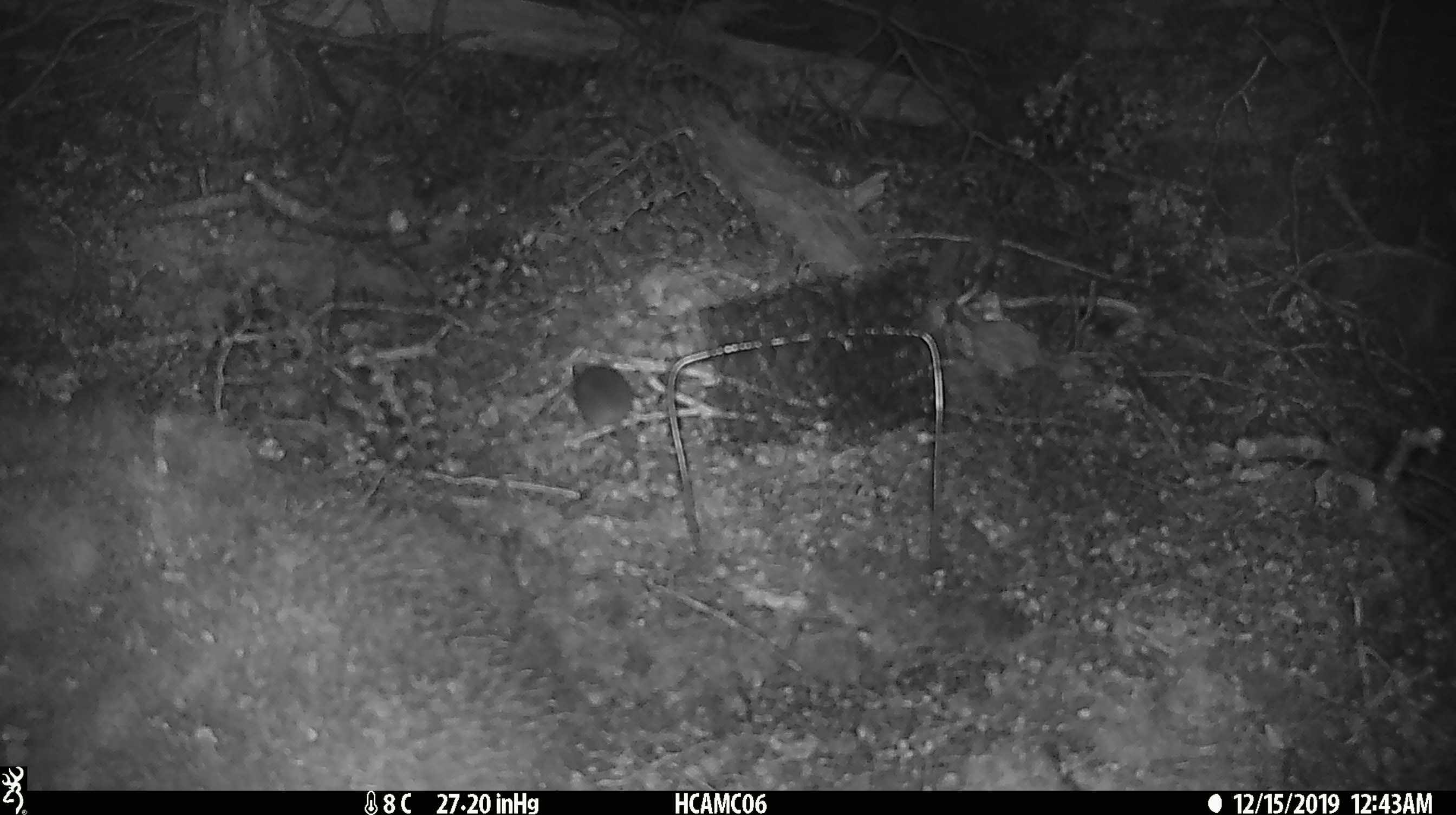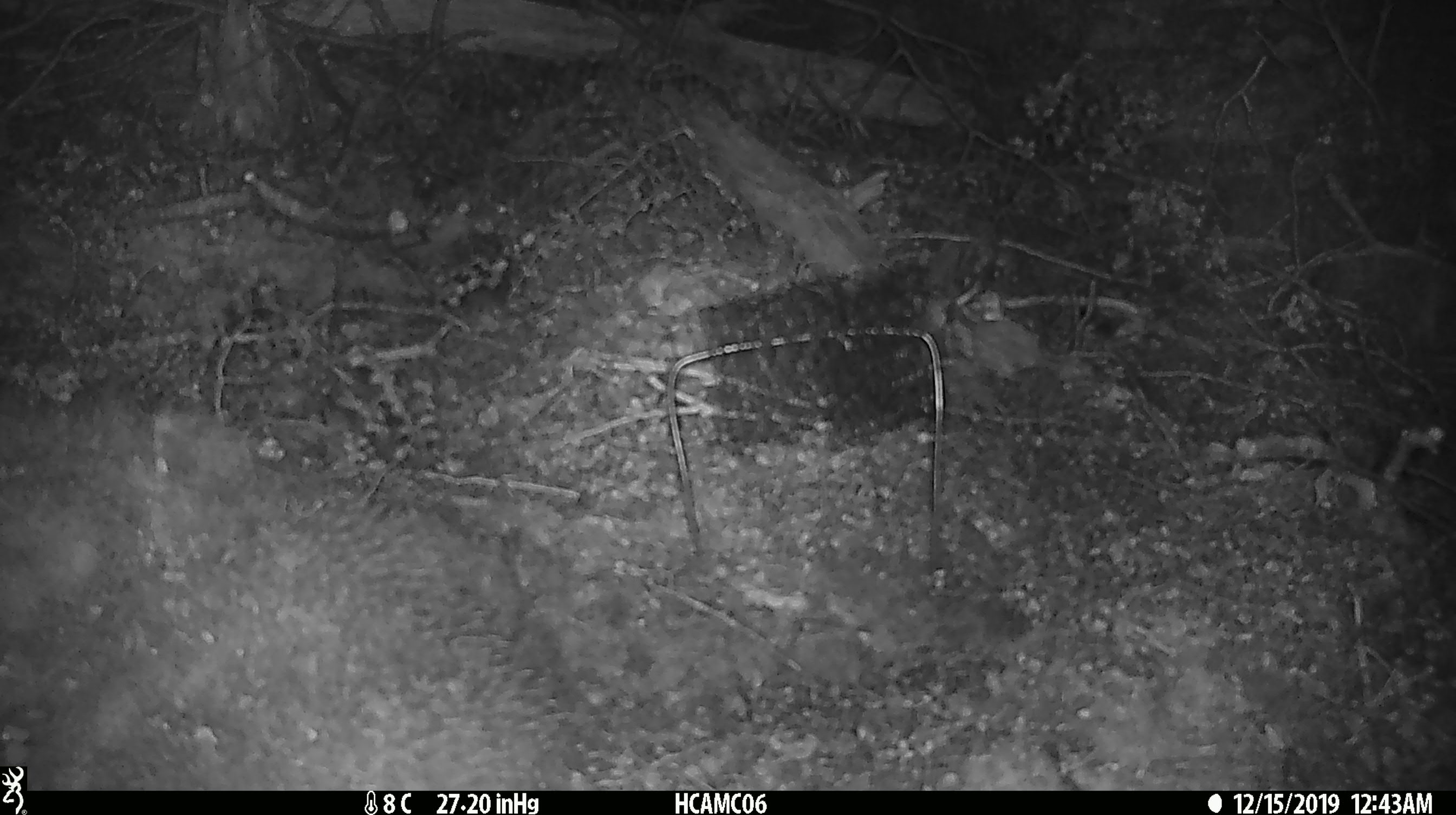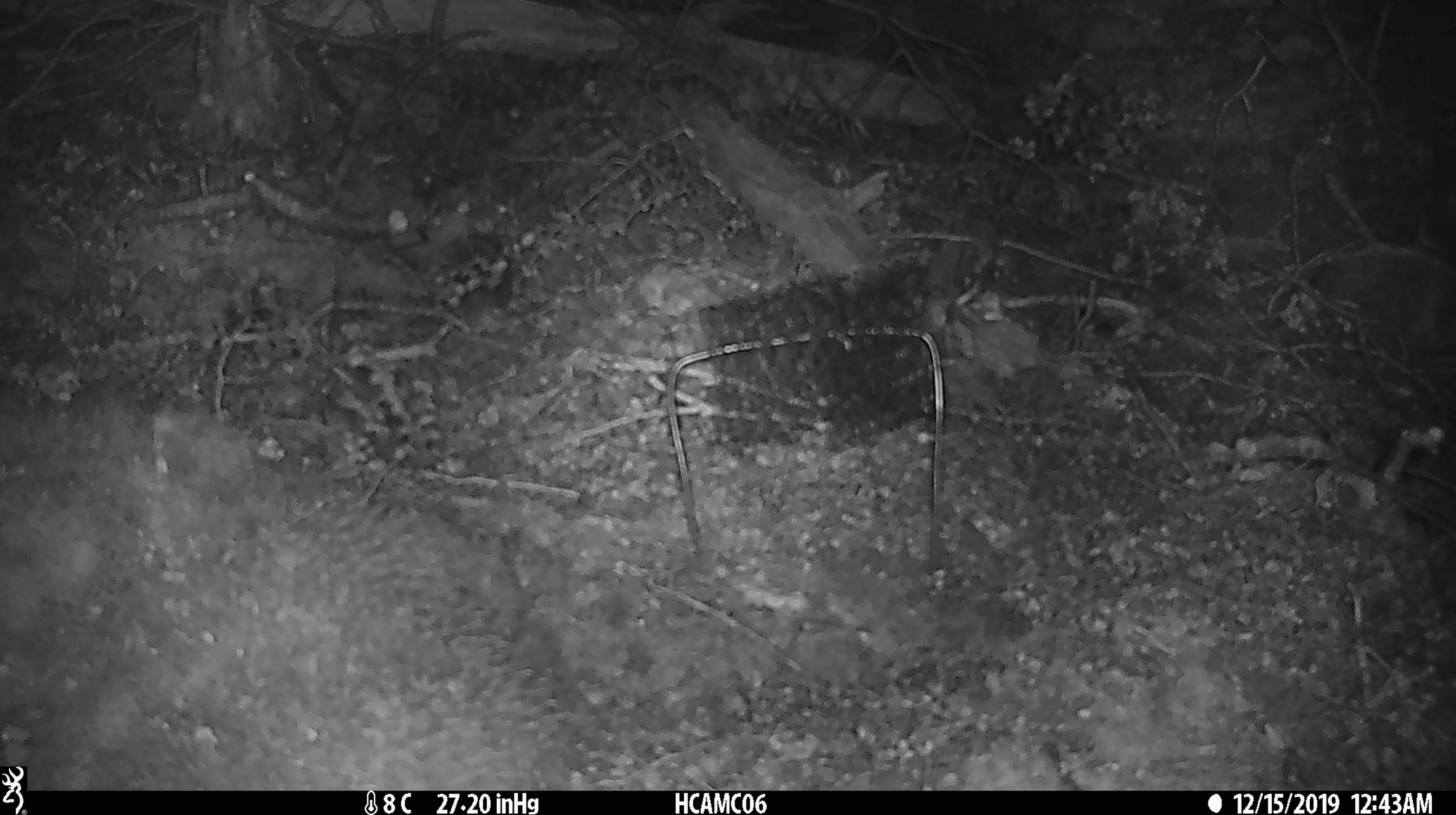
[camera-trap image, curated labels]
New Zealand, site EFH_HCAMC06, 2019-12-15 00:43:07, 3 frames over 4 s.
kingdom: Animalia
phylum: Chordata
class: Mammalia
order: Rodentia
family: Muridae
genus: Mus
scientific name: Mus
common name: mouse